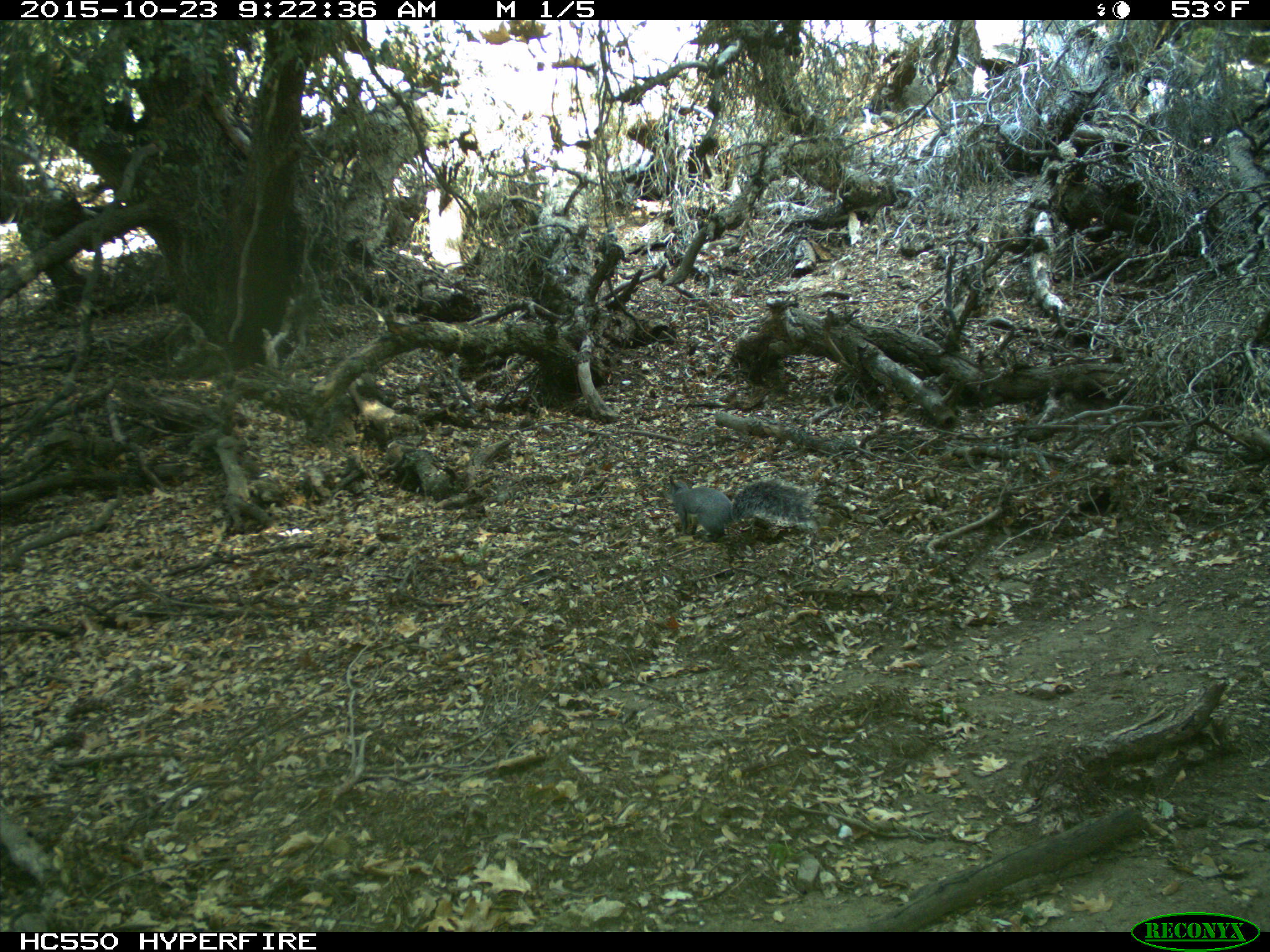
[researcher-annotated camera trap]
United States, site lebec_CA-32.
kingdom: Animalia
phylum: Chordata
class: Mammalia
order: Rodentia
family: Sciuridae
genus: Sciurus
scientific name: Sciurus carolinensis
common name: eastern gray squirrel